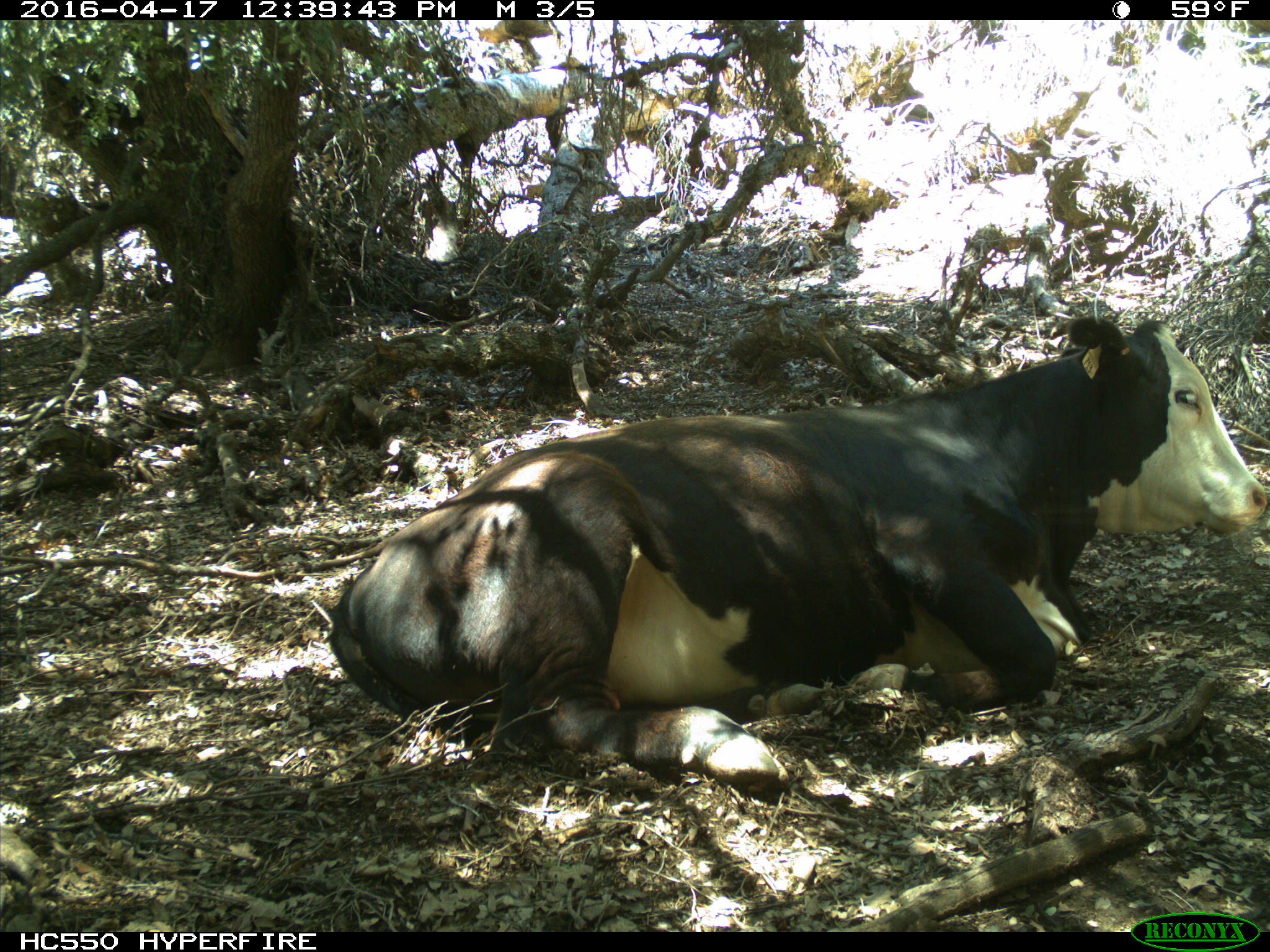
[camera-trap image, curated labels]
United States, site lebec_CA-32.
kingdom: Animalia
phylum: Chordata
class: Mammalia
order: Artiodactyla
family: Bovidae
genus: Bos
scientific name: Bos taurus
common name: domestic cow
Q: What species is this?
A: Bos taurus (domestic cow).